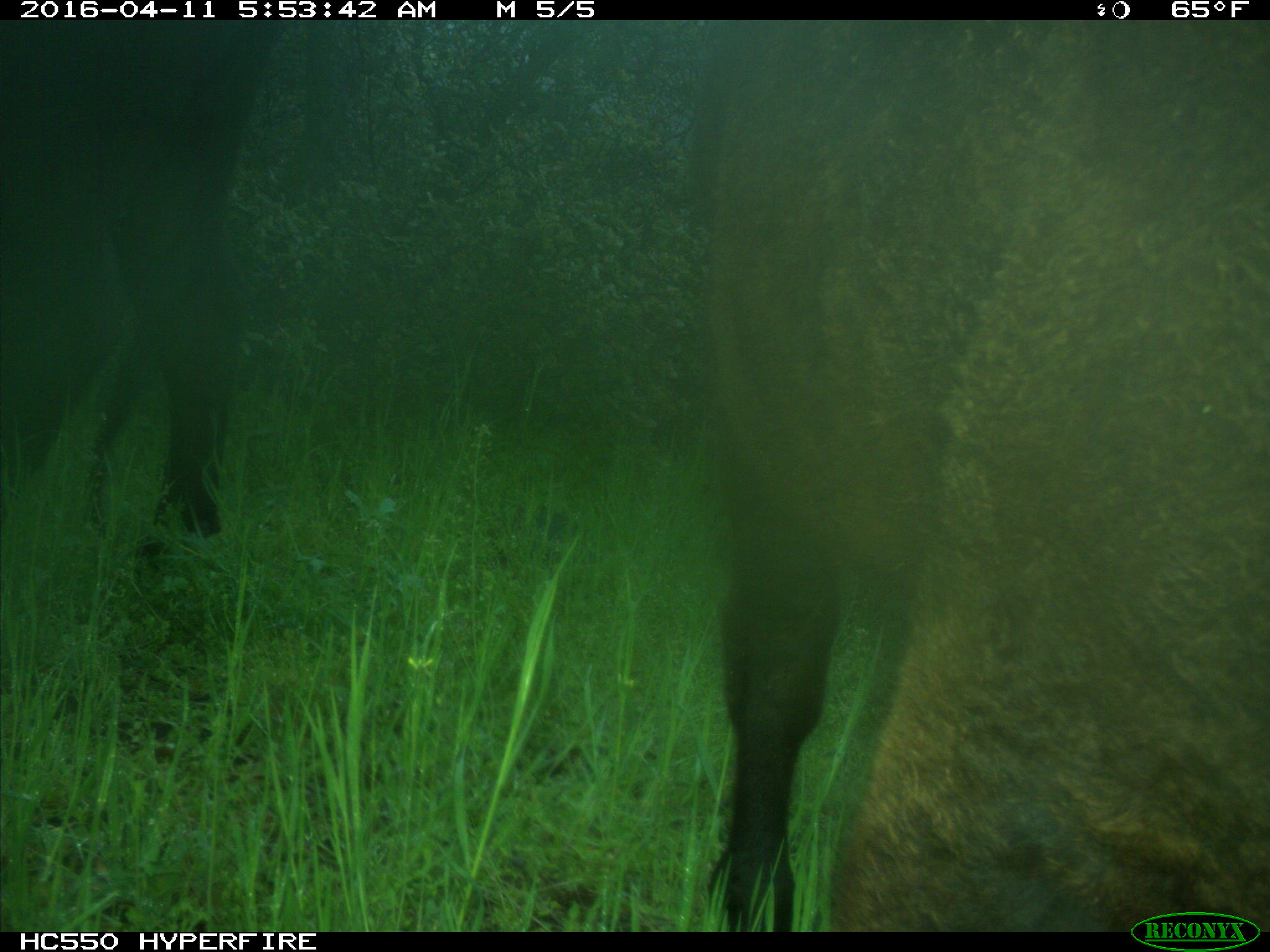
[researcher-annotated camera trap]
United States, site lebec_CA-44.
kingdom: Animalia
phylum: Chordata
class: Mammalia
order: Artiodactyla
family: Bovidae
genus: Bos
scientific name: Bos taurus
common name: domestic cow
Bos taurus (domestic cow).